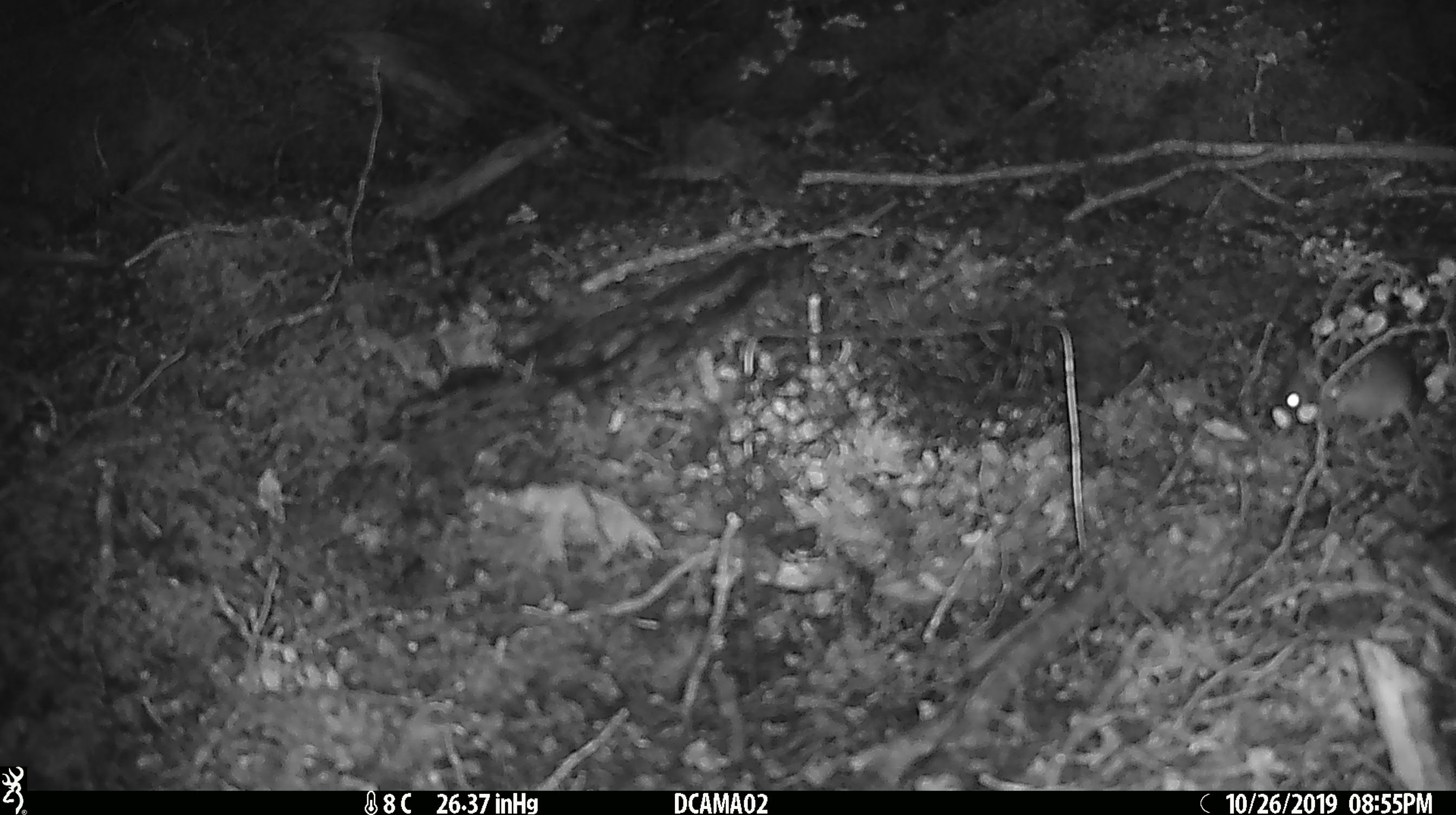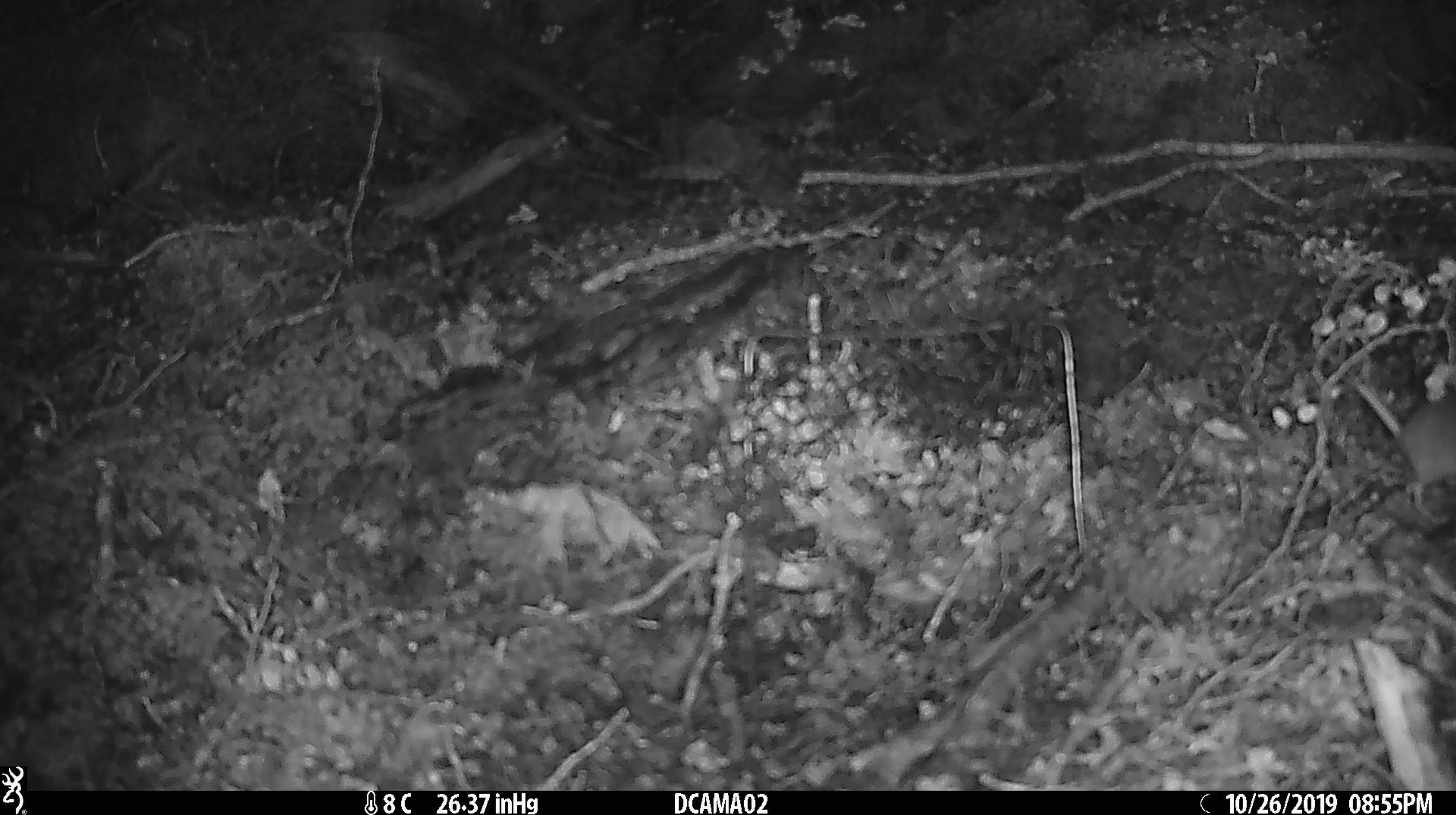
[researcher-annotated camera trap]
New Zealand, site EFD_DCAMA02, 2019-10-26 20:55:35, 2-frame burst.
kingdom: Animalia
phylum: Chordata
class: Mammalia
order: Rodentia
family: Muridae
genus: Mus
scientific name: Mus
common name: mouse